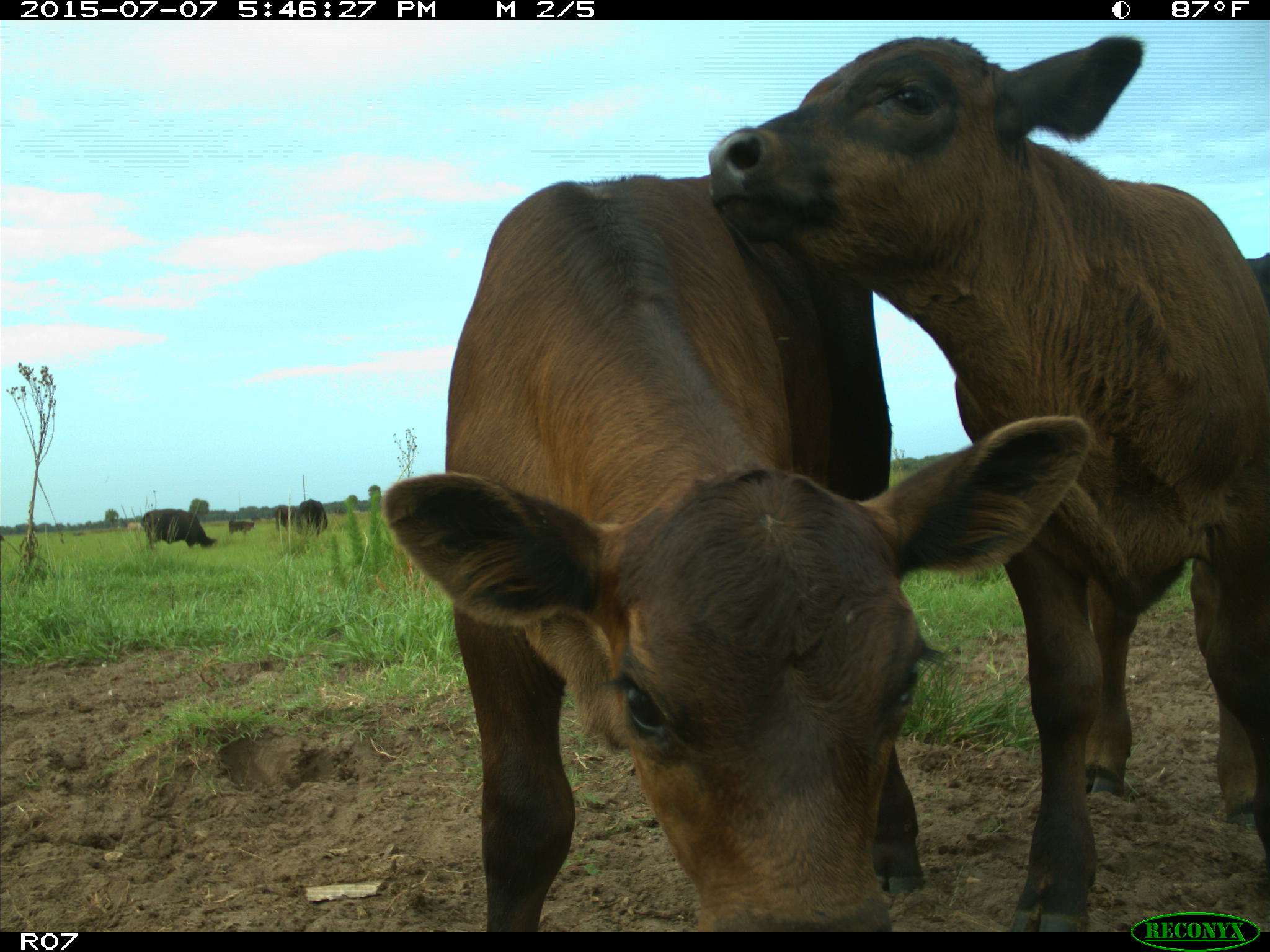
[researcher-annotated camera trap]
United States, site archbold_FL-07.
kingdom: Animalia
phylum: Chordata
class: Mammalia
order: Artiodactyla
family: Bovidae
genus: Bos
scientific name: Bos taurus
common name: domestic cow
Bos taurus (domestic cow).